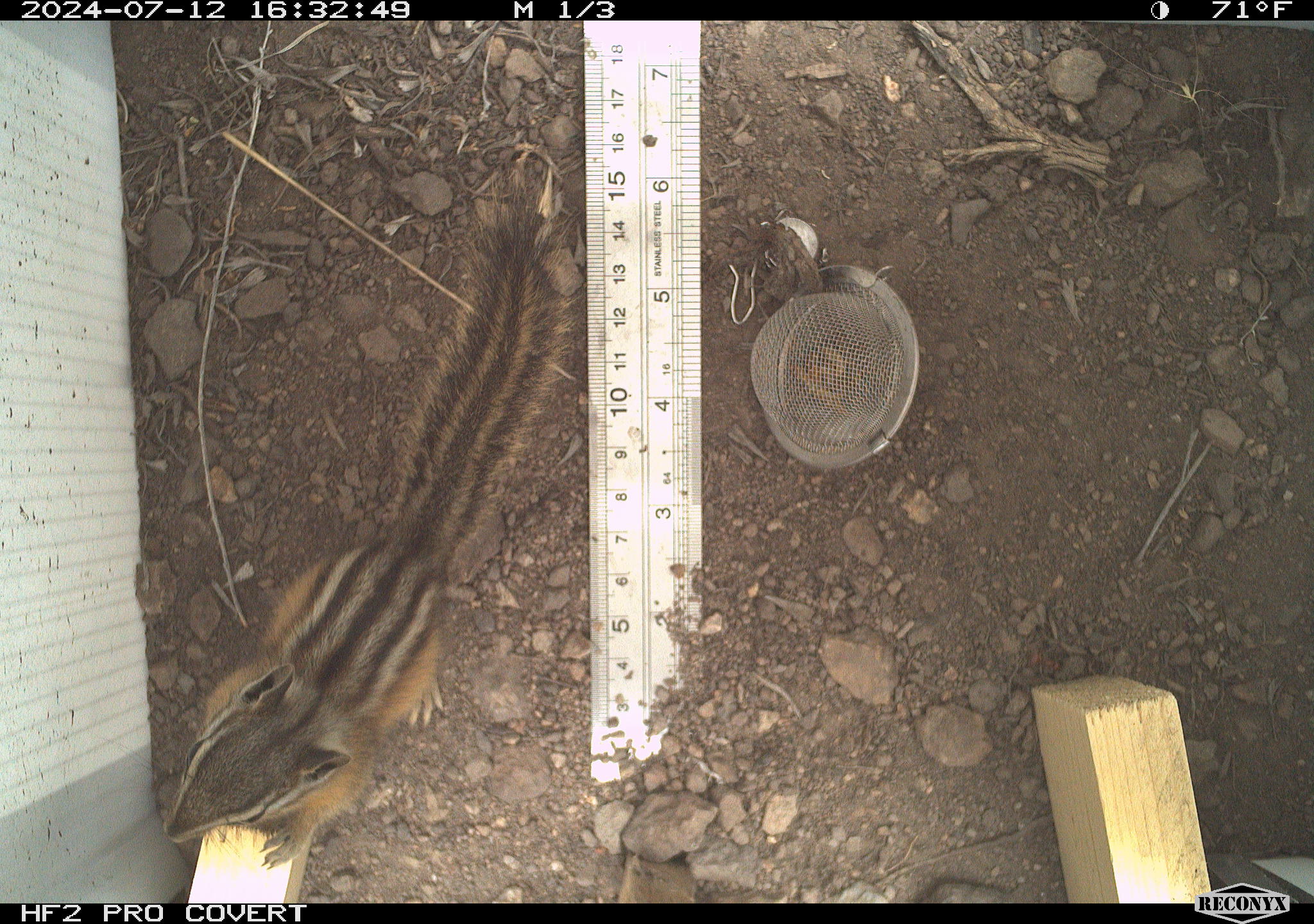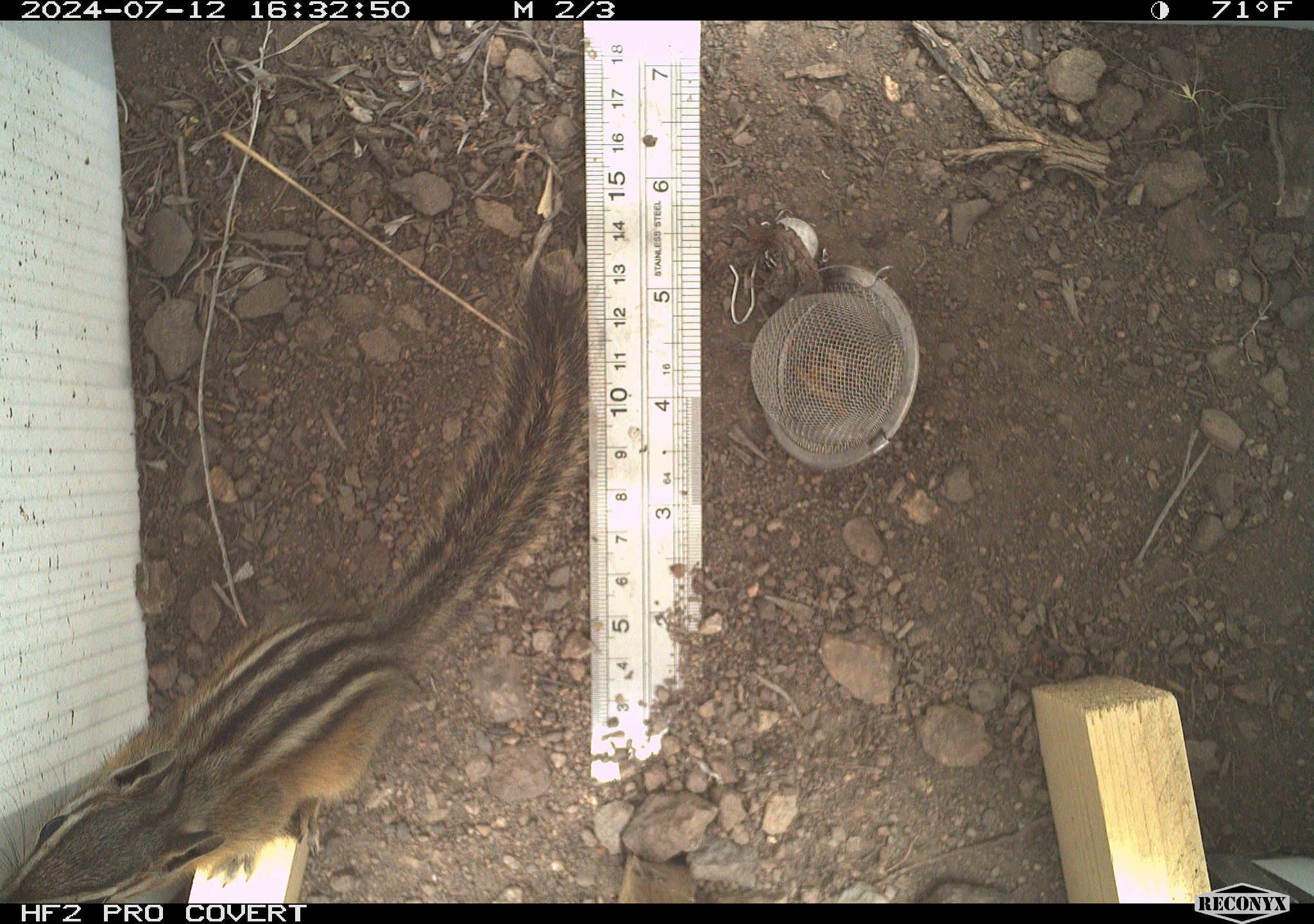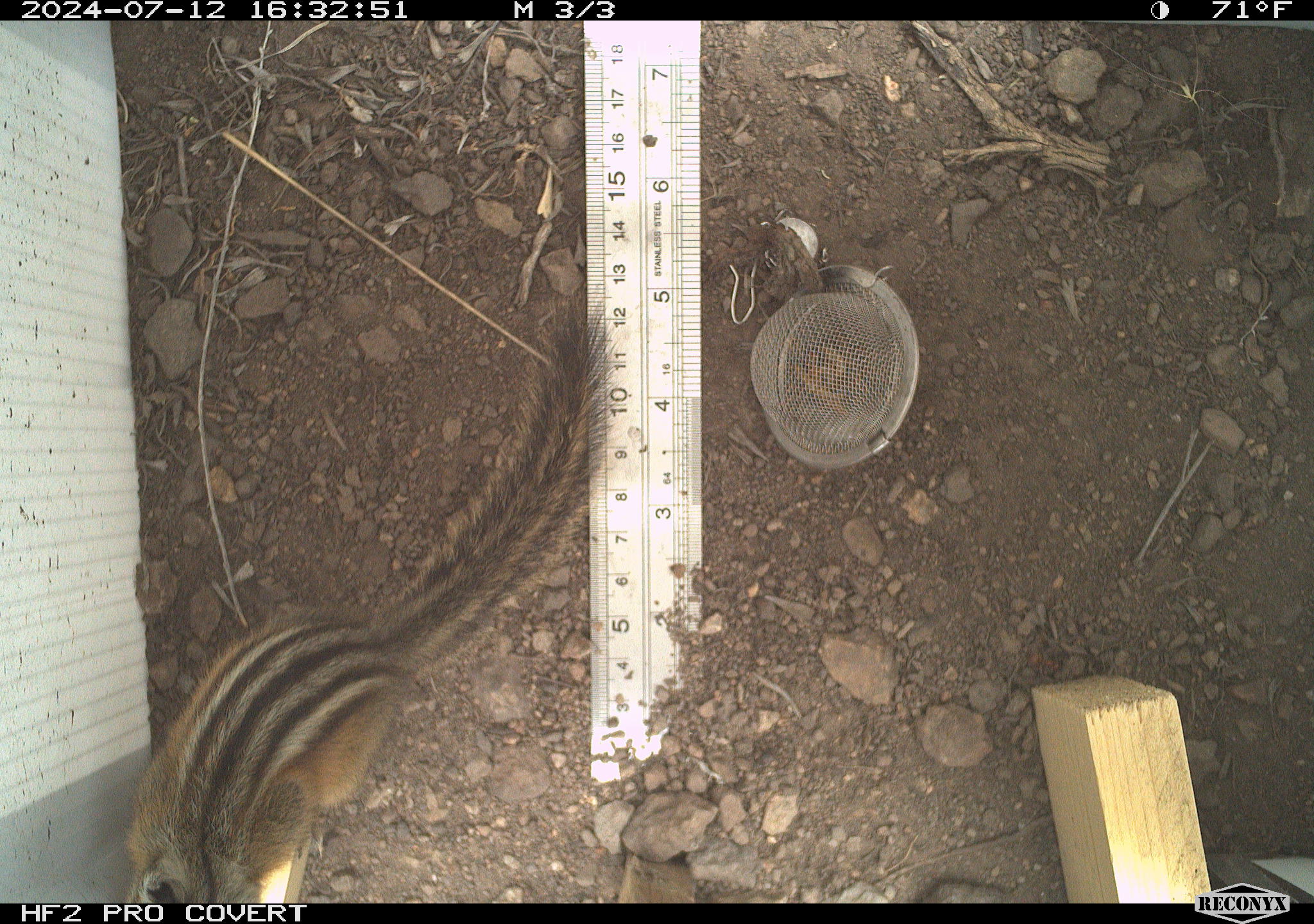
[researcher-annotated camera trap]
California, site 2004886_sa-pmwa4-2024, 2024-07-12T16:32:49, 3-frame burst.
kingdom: Animalia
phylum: Chordata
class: Mammalia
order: Rodentia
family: Sciuridae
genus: Neotamias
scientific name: Neotamias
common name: western chipmunks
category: neotamias species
Neotamias species (western chipmunks) (Neotamias).